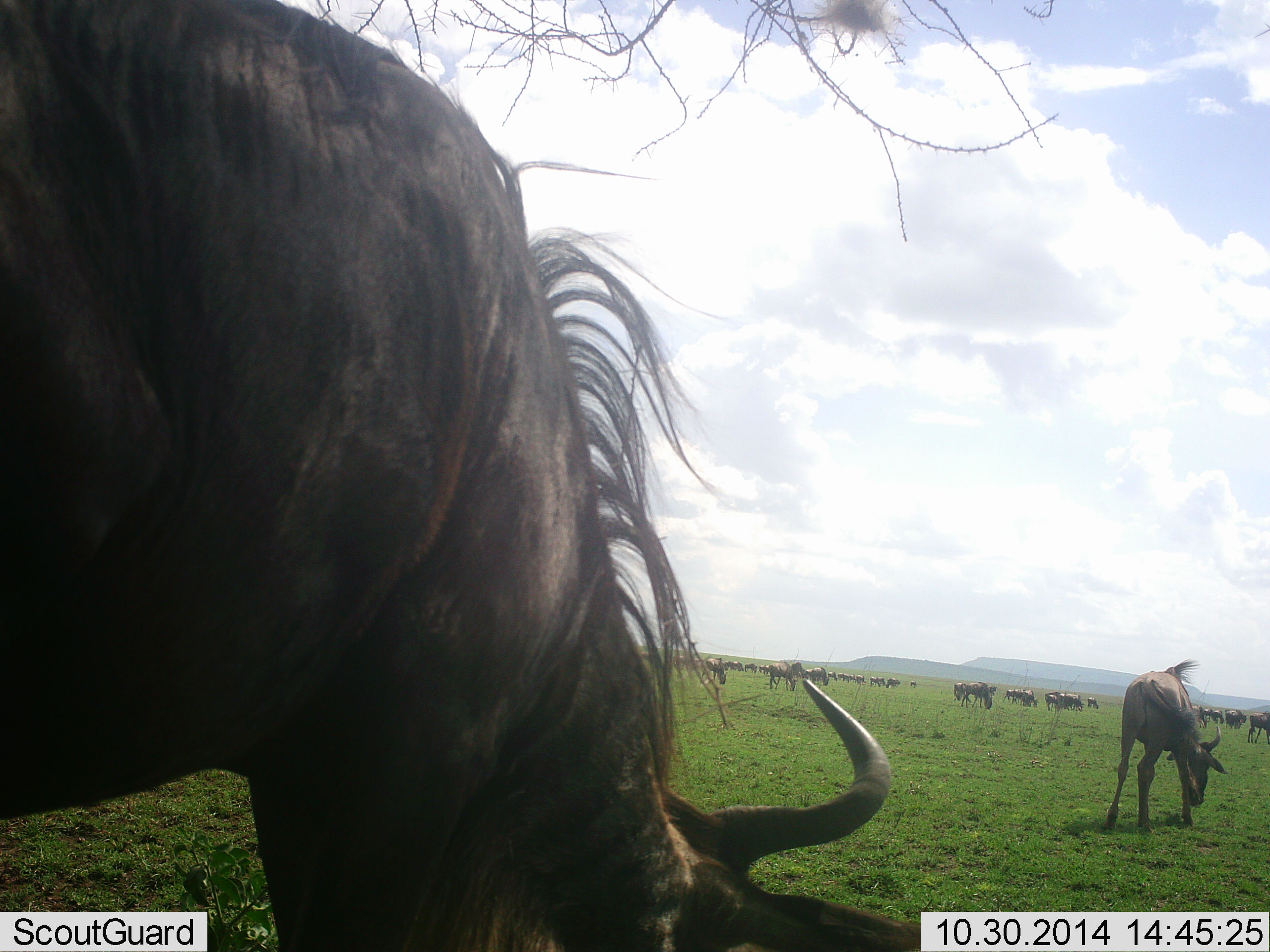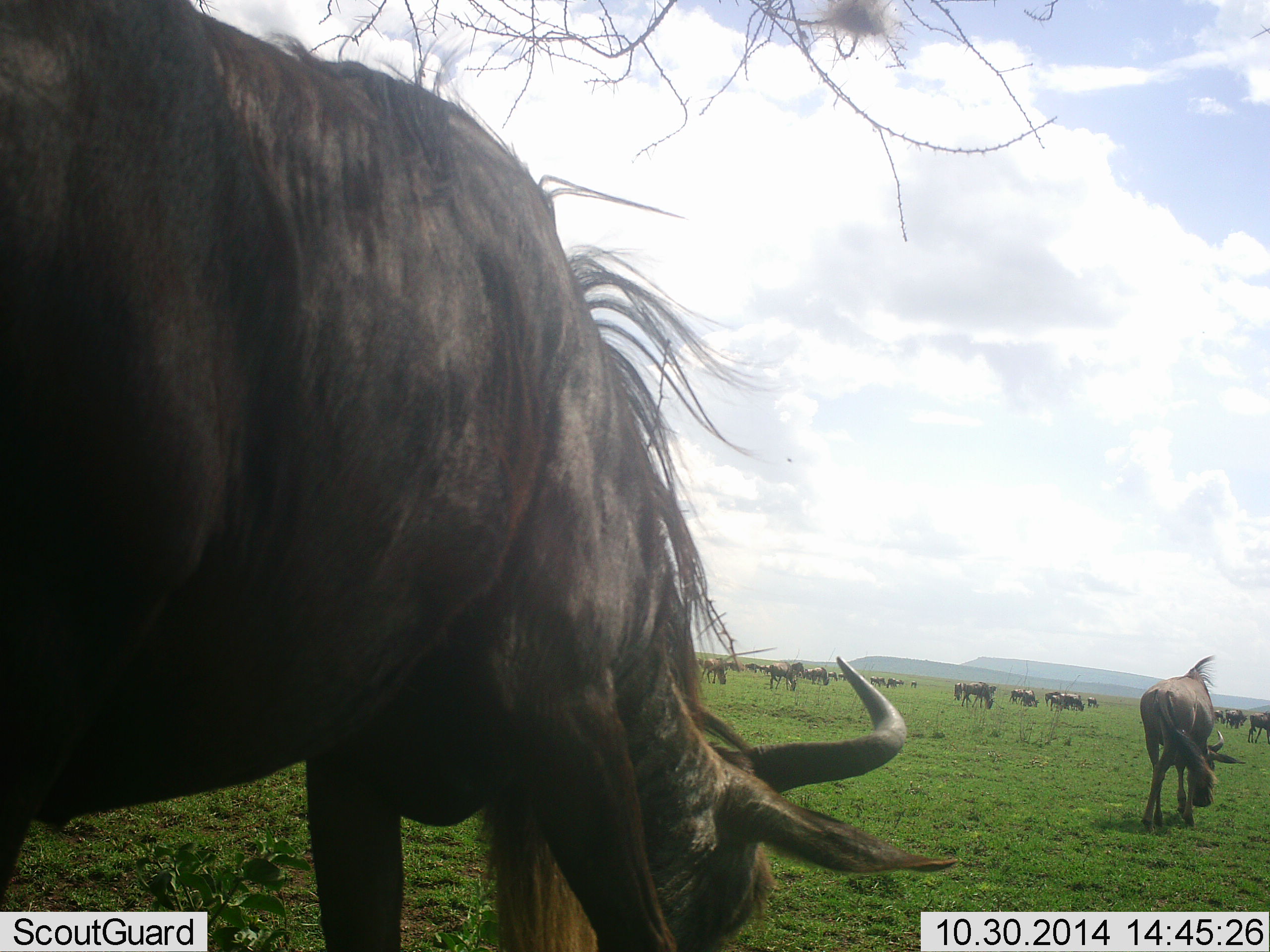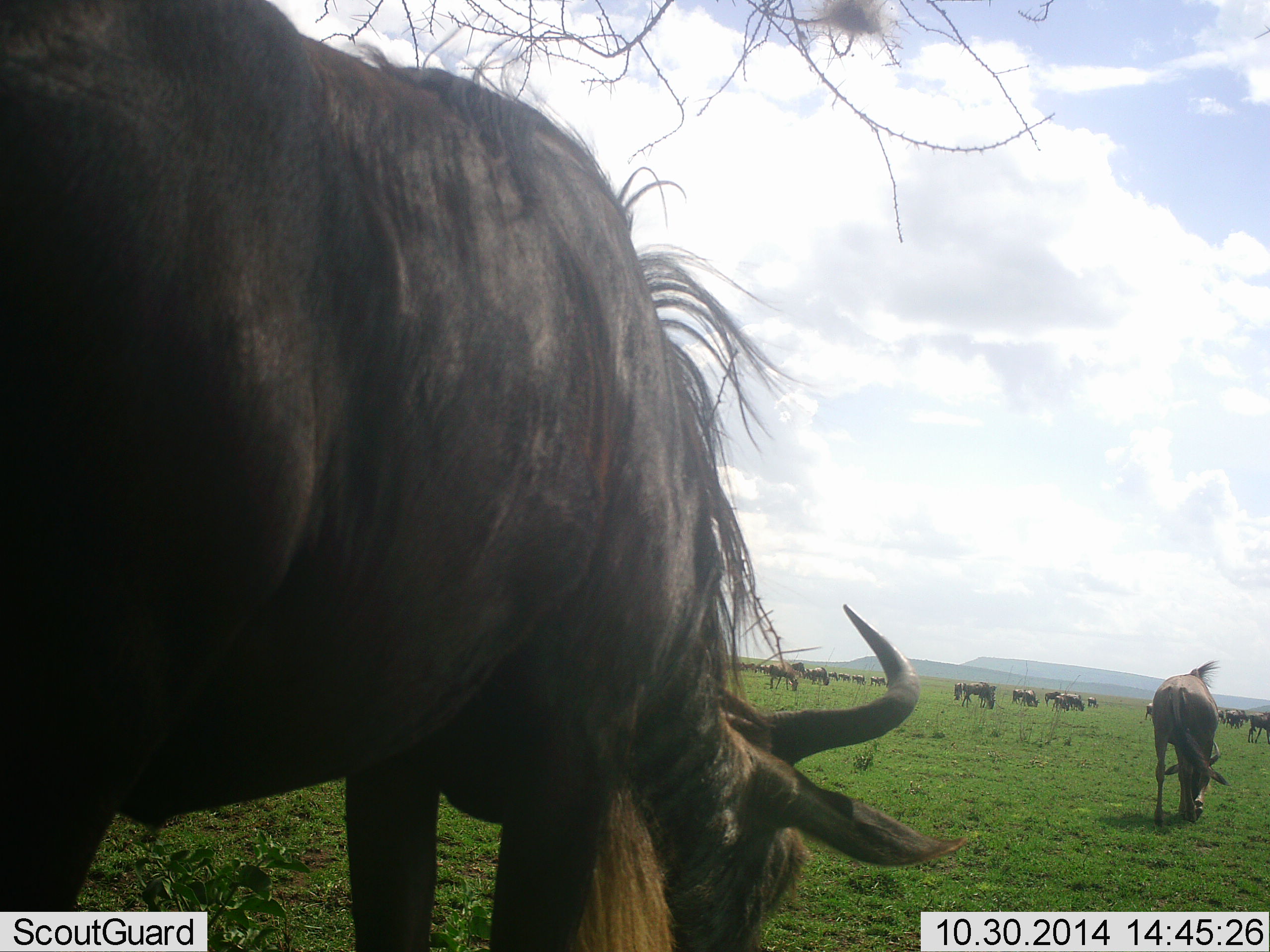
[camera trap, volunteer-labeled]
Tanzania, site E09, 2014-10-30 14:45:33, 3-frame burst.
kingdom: Animalia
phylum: Chordata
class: Mammalia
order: Artiodactyla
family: Bovidae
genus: Connochaetes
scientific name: Connochaetes taurinus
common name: blue wildebeest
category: wildebeest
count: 11-50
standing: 45%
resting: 9%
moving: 55%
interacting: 9%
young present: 0%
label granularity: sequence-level